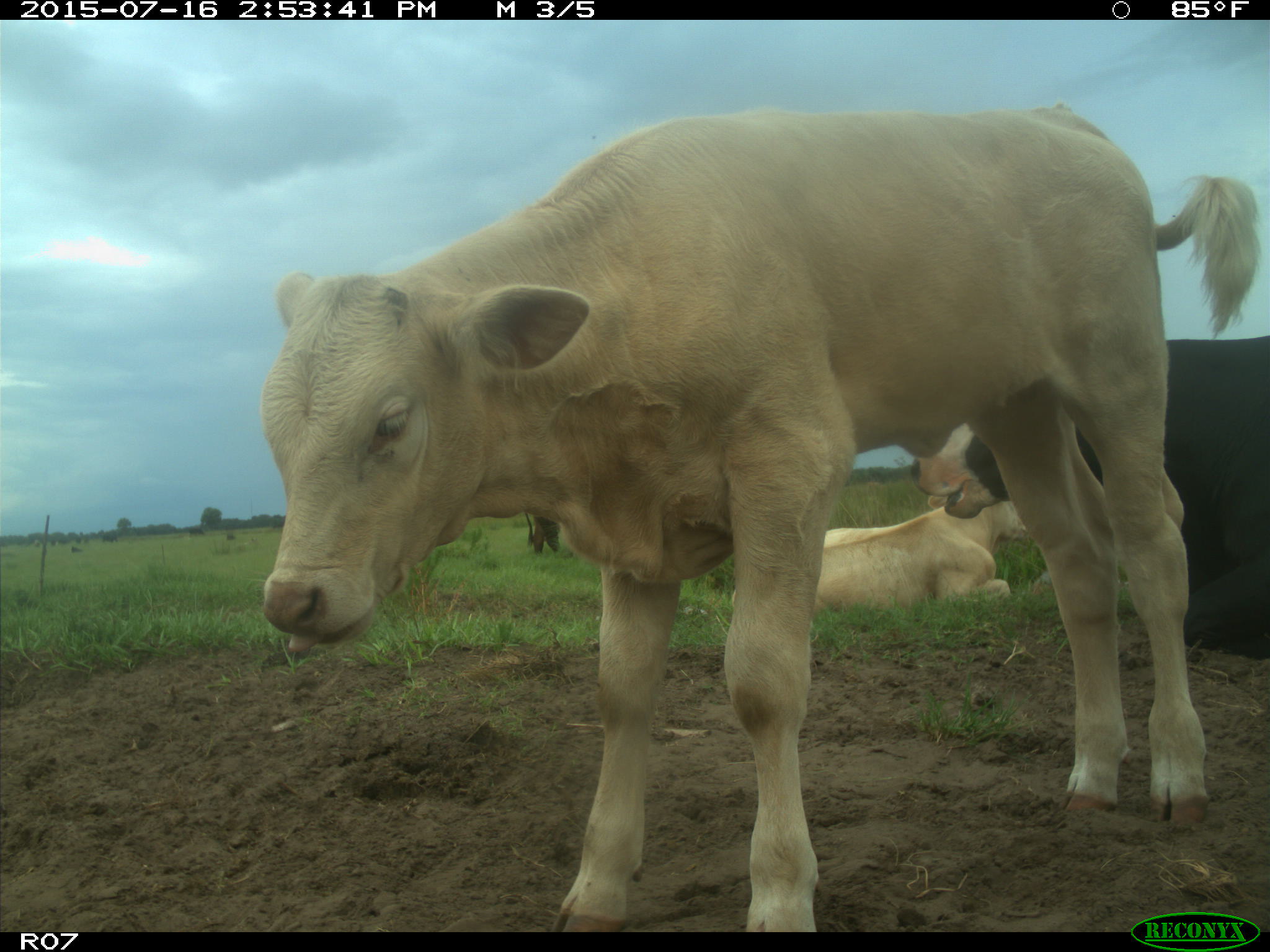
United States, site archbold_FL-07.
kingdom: Animalia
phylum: Chordata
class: Mammalia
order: Artiodactyla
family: Bovidae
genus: Bos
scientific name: Bos taurus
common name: domestic cow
Bos taurus (domestic cow).